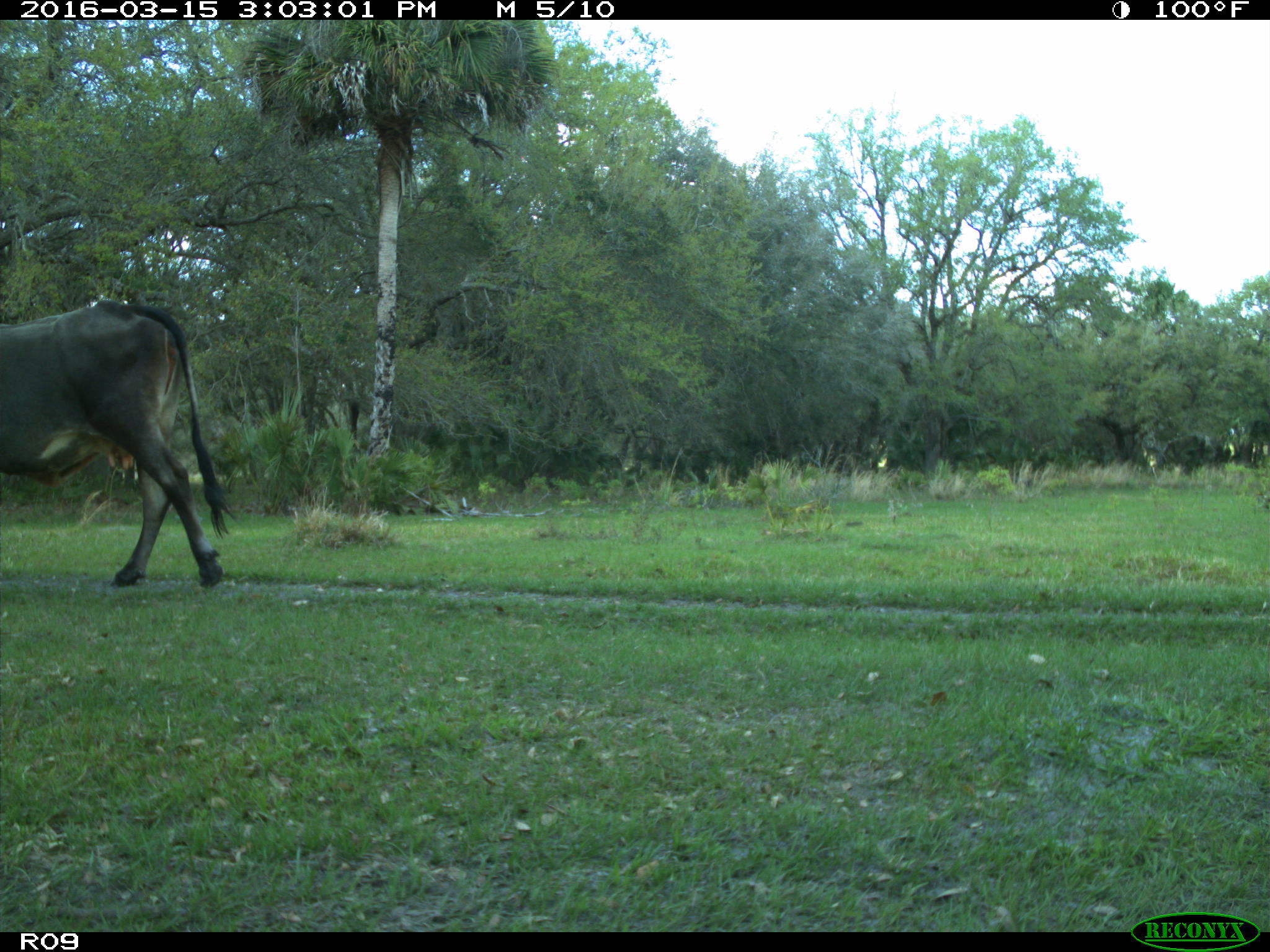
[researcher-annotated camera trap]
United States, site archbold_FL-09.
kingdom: Animalia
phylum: Chordata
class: Mammalia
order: Artiodactyla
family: Bovidae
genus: Bos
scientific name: Bos taurus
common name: domestic cow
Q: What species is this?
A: Bos taurus (domestic cow).